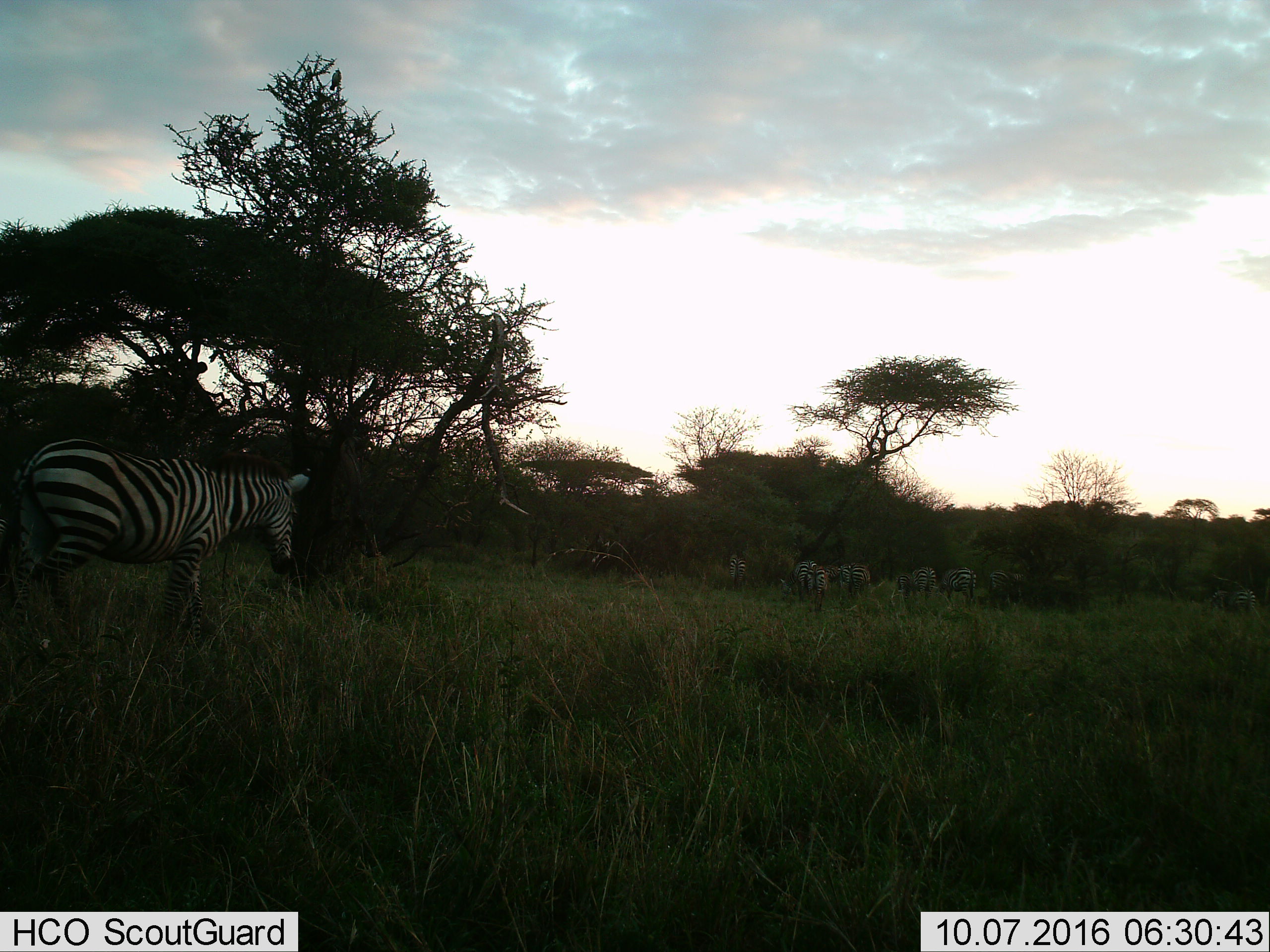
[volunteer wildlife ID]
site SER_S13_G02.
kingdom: Animalia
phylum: Chordata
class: Mammalia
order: Perissodactyla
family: Equidae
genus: Equus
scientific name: Equus quagga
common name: plains zebra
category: zebraplains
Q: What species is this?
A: Zebraplains (plains zebra) (Equus quagga).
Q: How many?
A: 10.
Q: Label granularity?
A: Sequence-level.